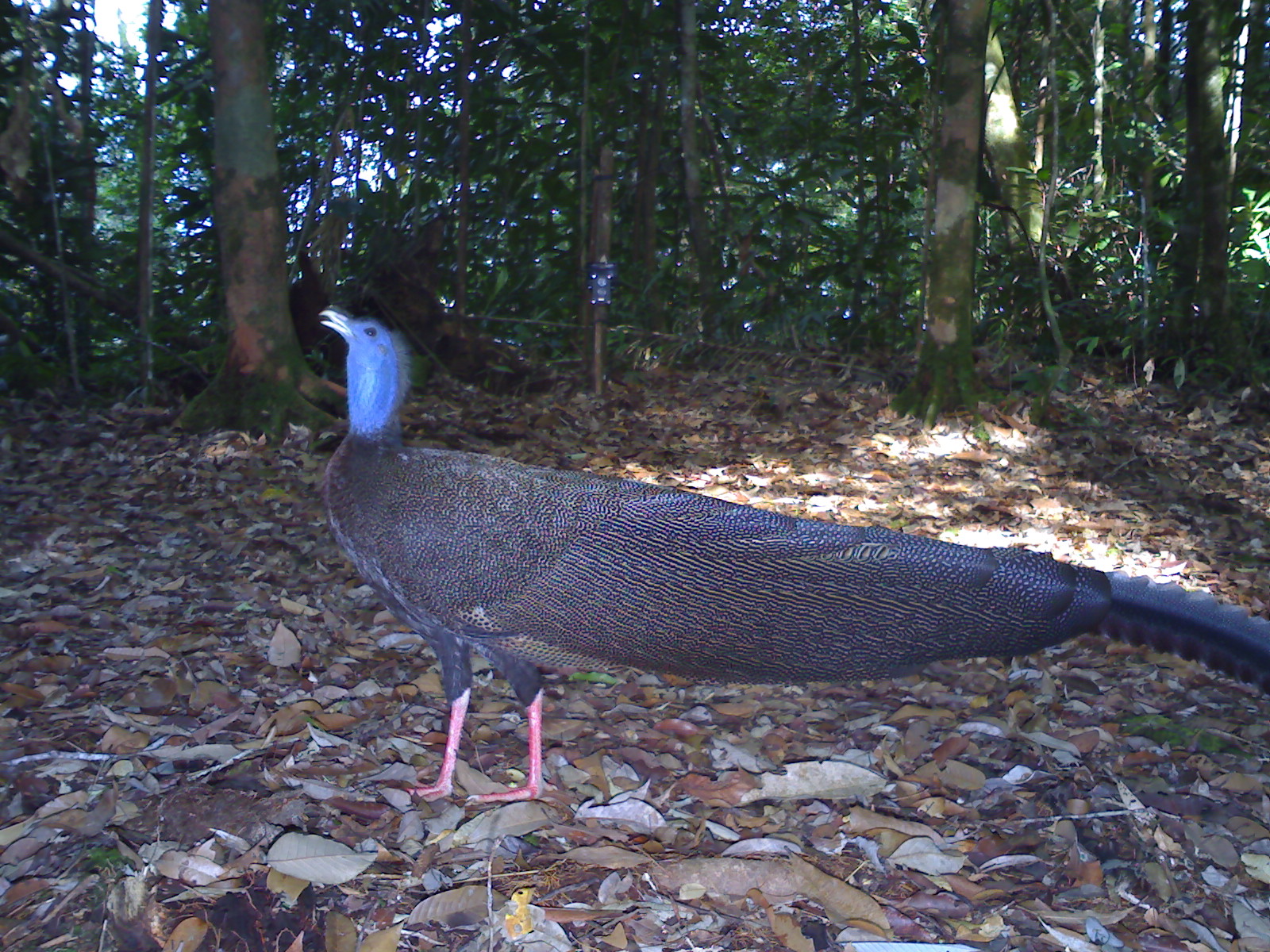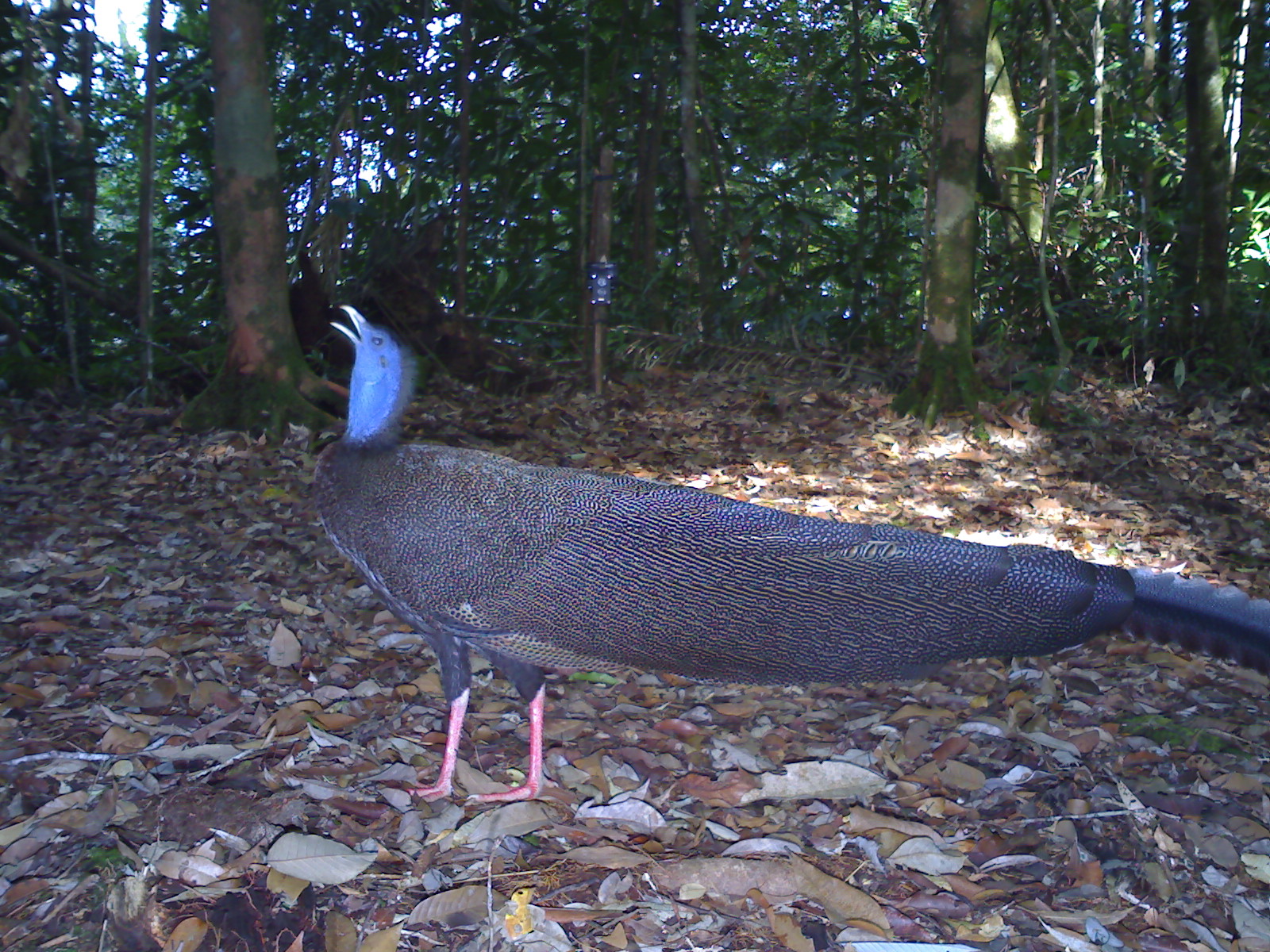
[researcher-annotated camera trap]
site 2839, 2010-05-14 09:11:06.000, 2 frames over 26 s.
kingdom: Animalia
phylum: Chordata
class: Aves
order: Galliformes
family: Phasianidae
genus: Argusianus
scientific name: Argusianus argus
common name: great argus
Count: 1.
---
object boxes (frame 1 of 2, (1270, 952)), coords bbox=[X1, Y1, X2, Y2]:
argusianus argus: bbox=[317, 305, 1259, 807]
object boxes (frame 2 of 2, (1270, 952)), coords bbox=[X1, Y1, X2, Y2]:
argusianus argus: bbox=[317, 301, 1259, 808]